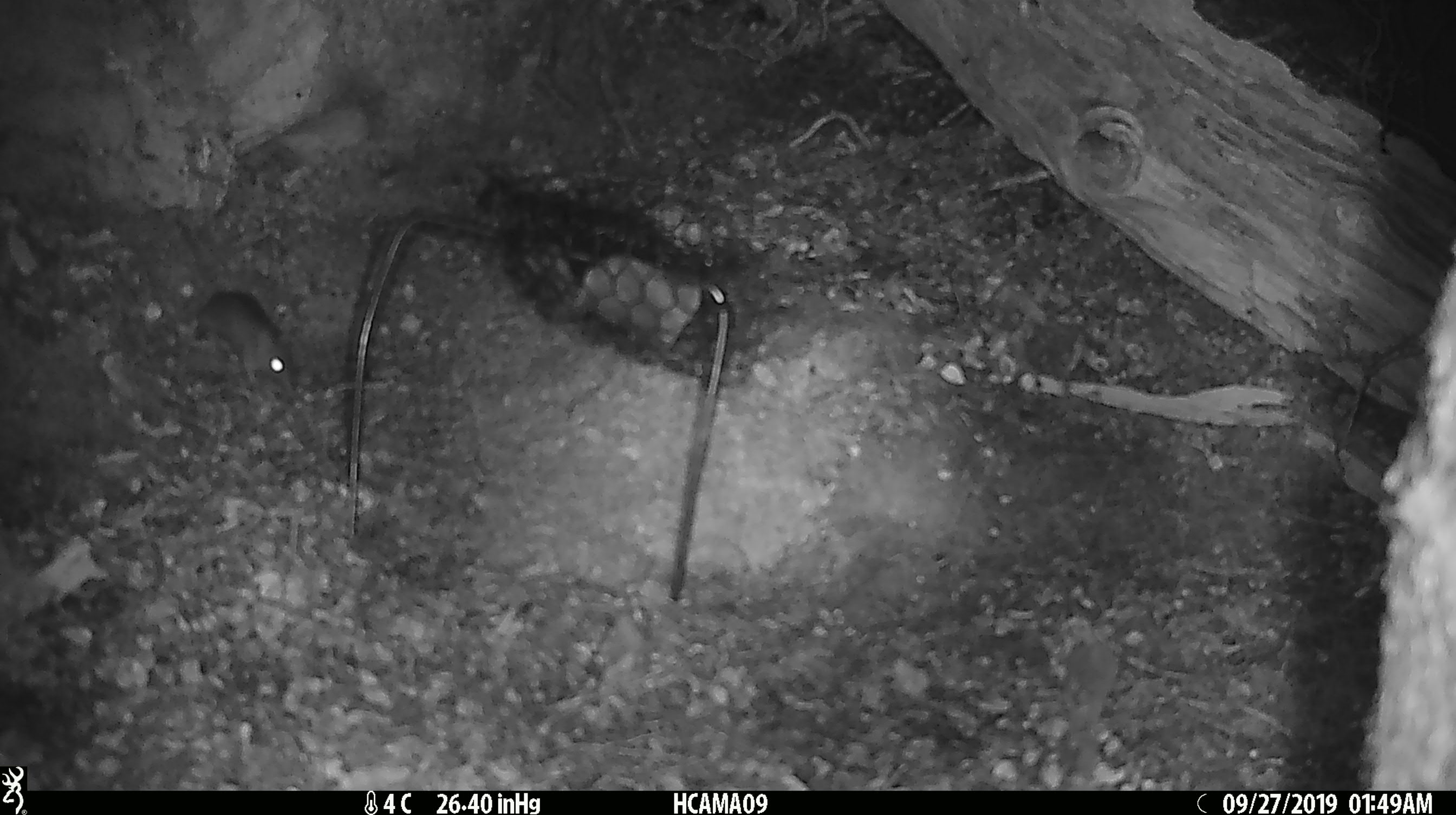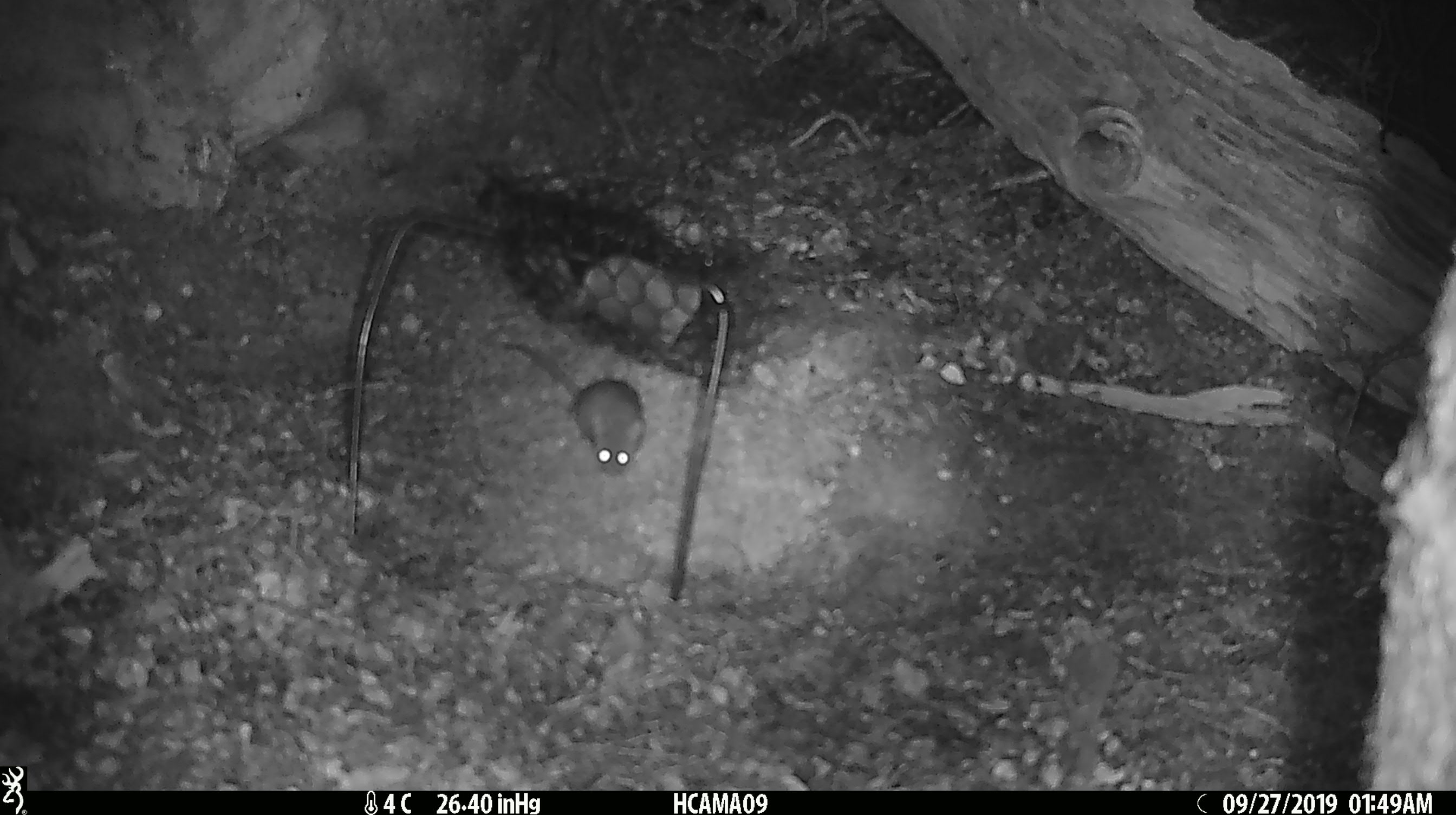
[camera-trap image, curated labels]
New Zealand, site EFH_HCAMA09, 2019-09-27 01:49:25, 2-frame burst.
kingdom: Animalia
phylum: Chordata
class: Mammalia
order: Rodentia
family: Muridae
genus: Mus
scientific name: Mus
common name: mouse